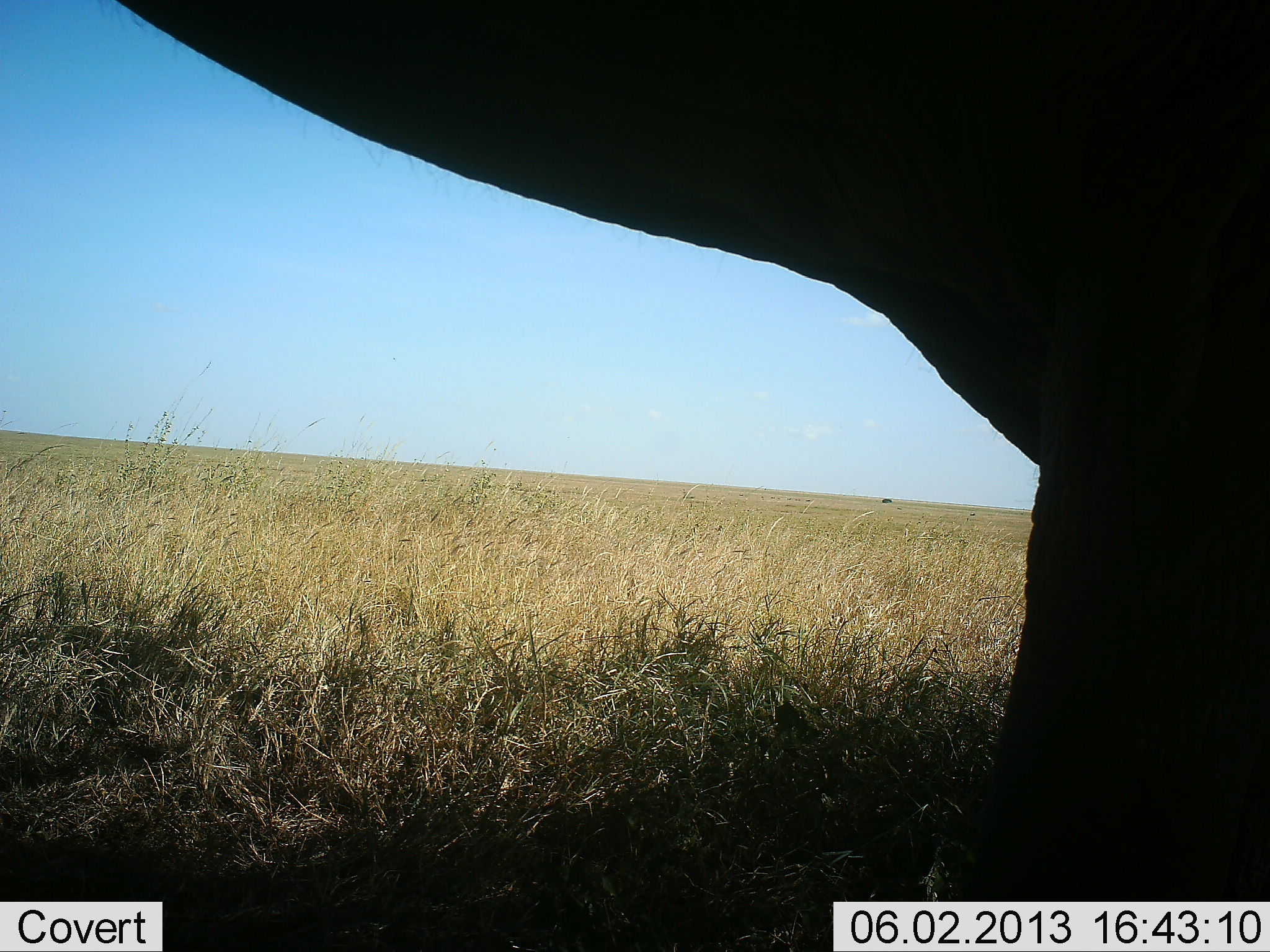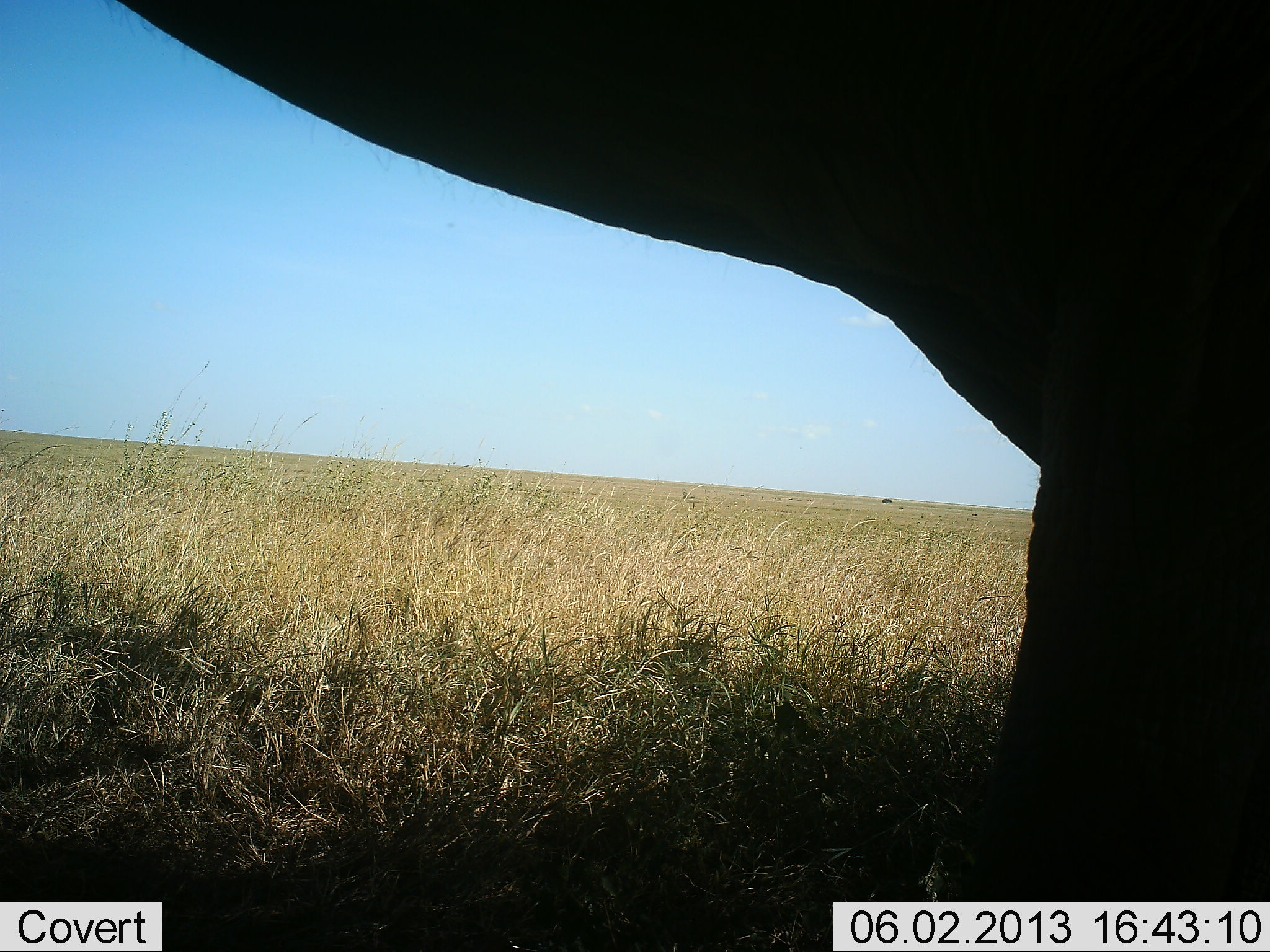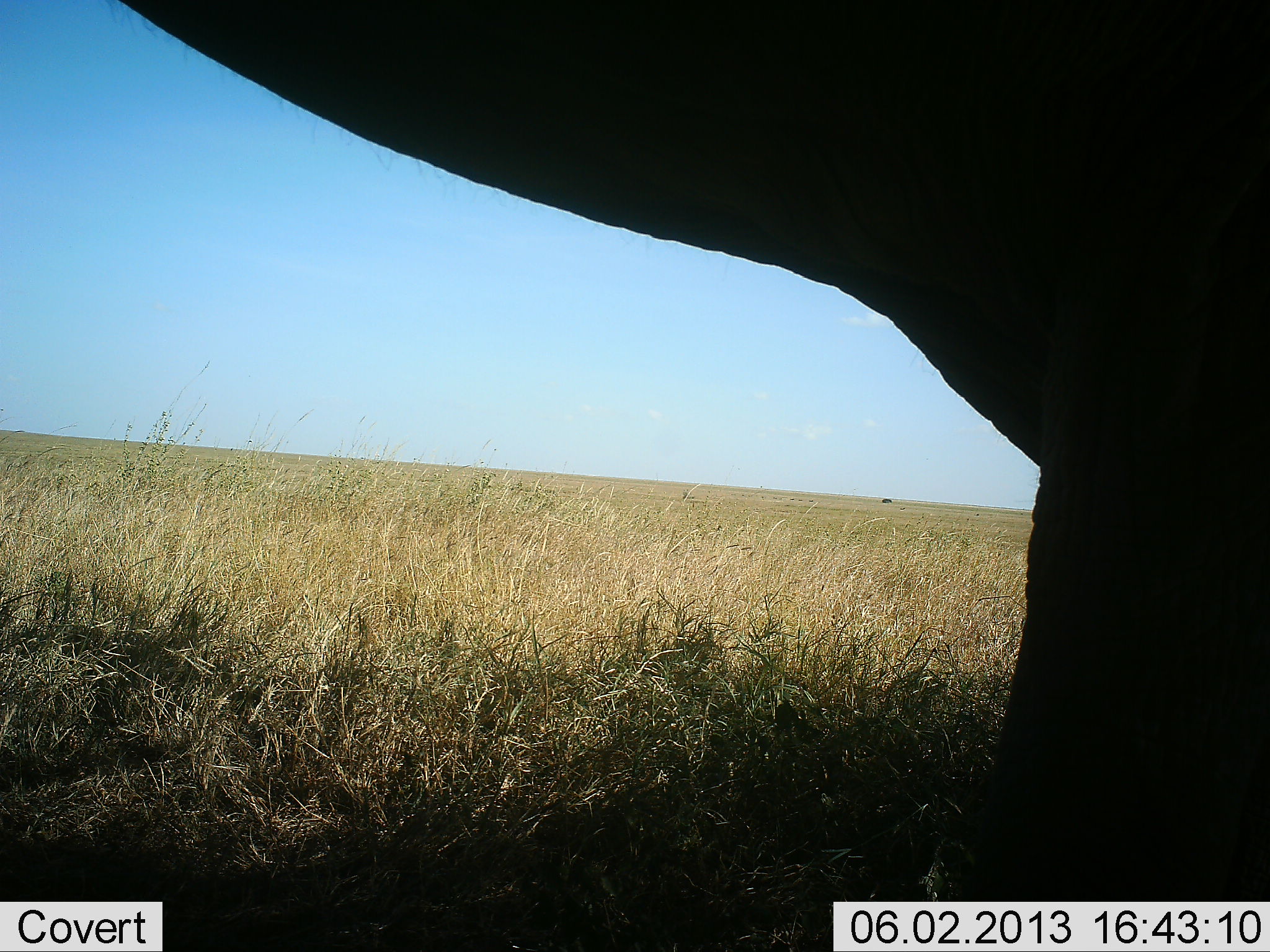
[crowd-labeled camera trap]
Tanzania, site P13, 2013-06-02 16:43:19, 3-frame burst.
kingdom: Animalia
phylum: Chordata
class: Mammalia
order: Proboscidea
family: Elephantidae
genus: Loxodonta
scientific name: Loxodonta africana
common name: african bush elephant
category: elephant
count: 1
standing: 100%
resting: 0%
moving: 0%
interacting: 0%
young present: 0%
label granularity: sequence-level